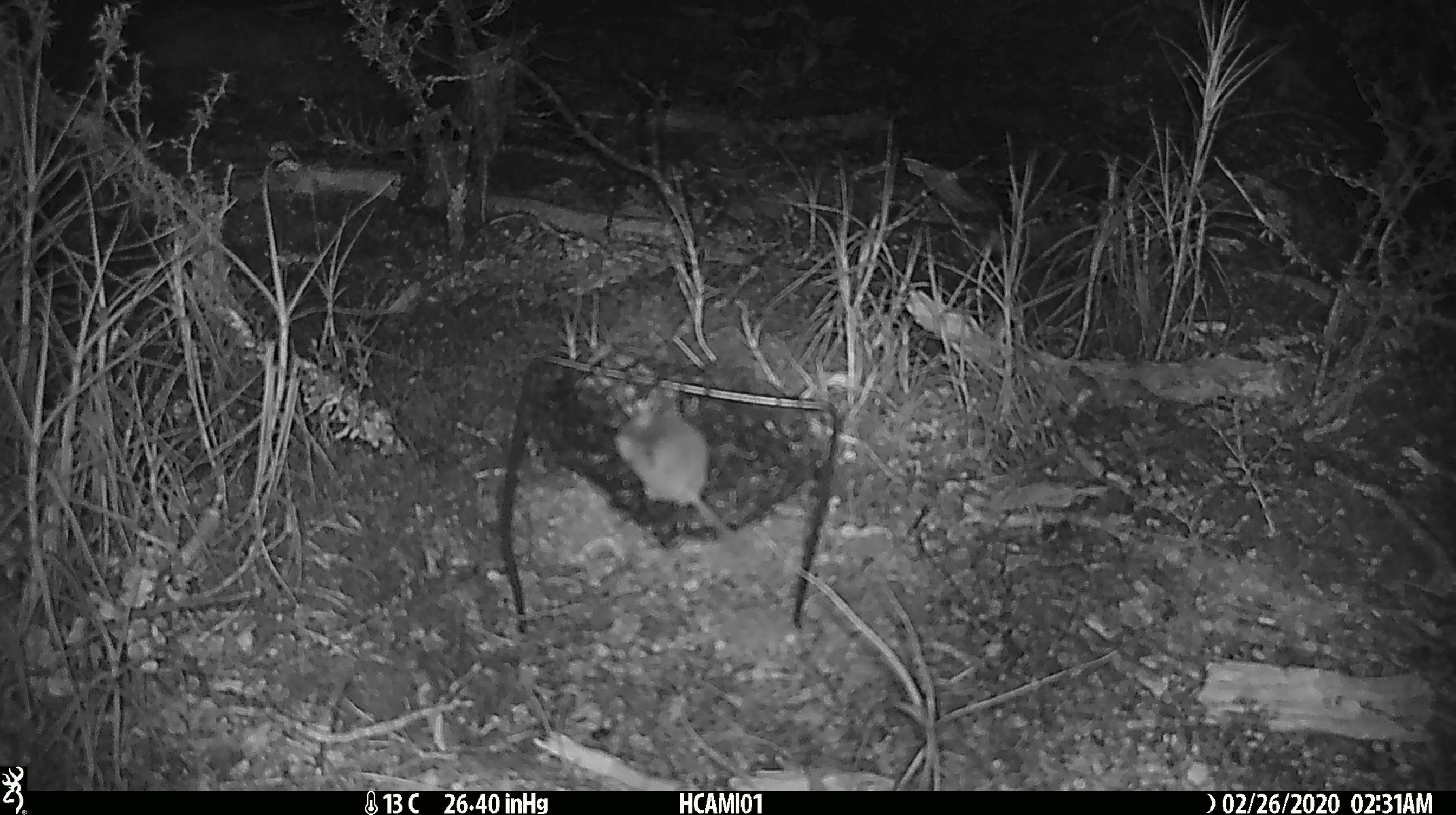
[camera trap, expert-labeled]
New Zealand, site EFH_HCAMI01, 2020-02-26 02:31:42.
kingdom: Animalia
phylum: Chordata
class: Mammalia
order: Rodentia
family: Muridae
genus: Mus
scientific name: Mus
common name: mouse